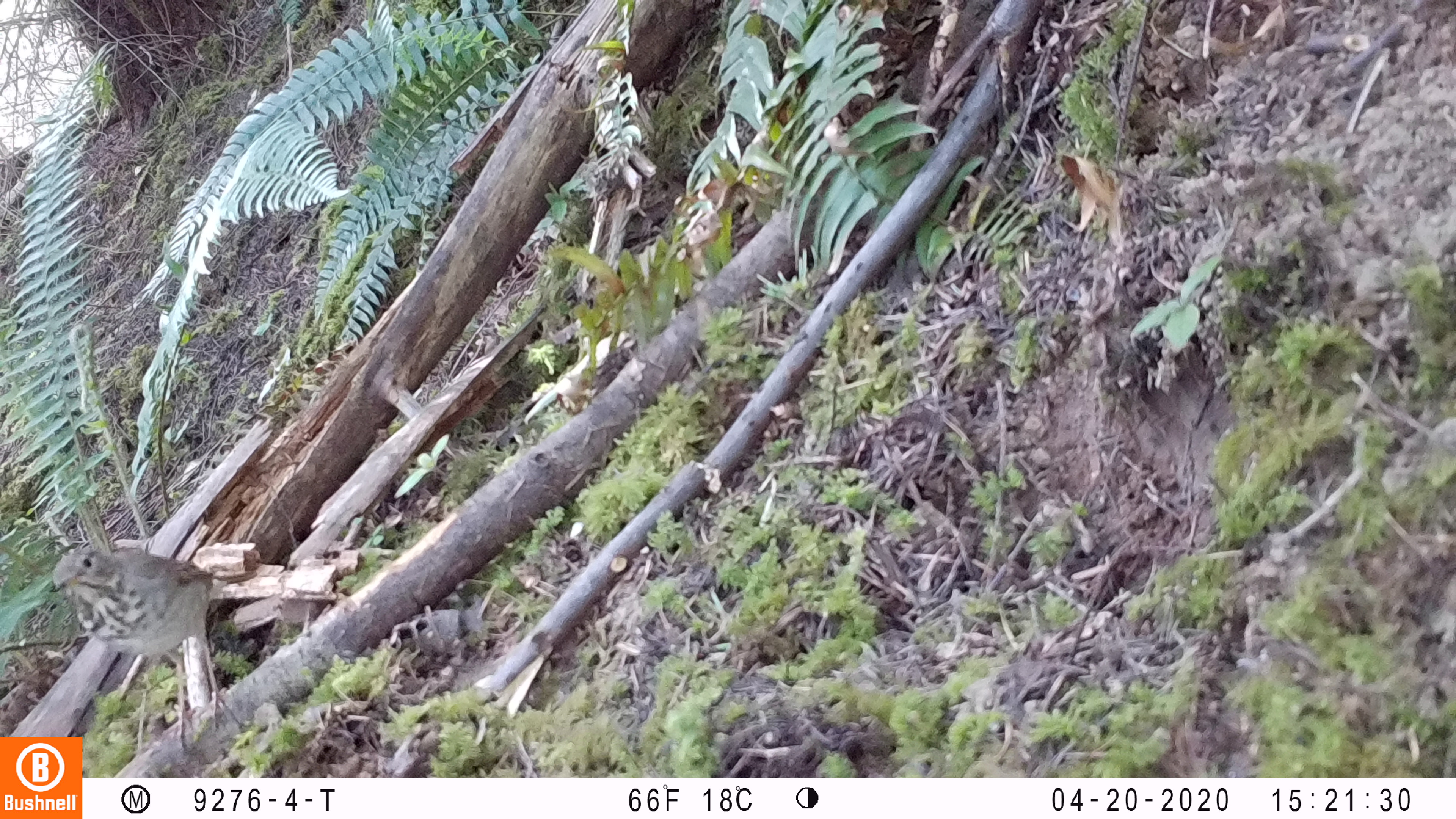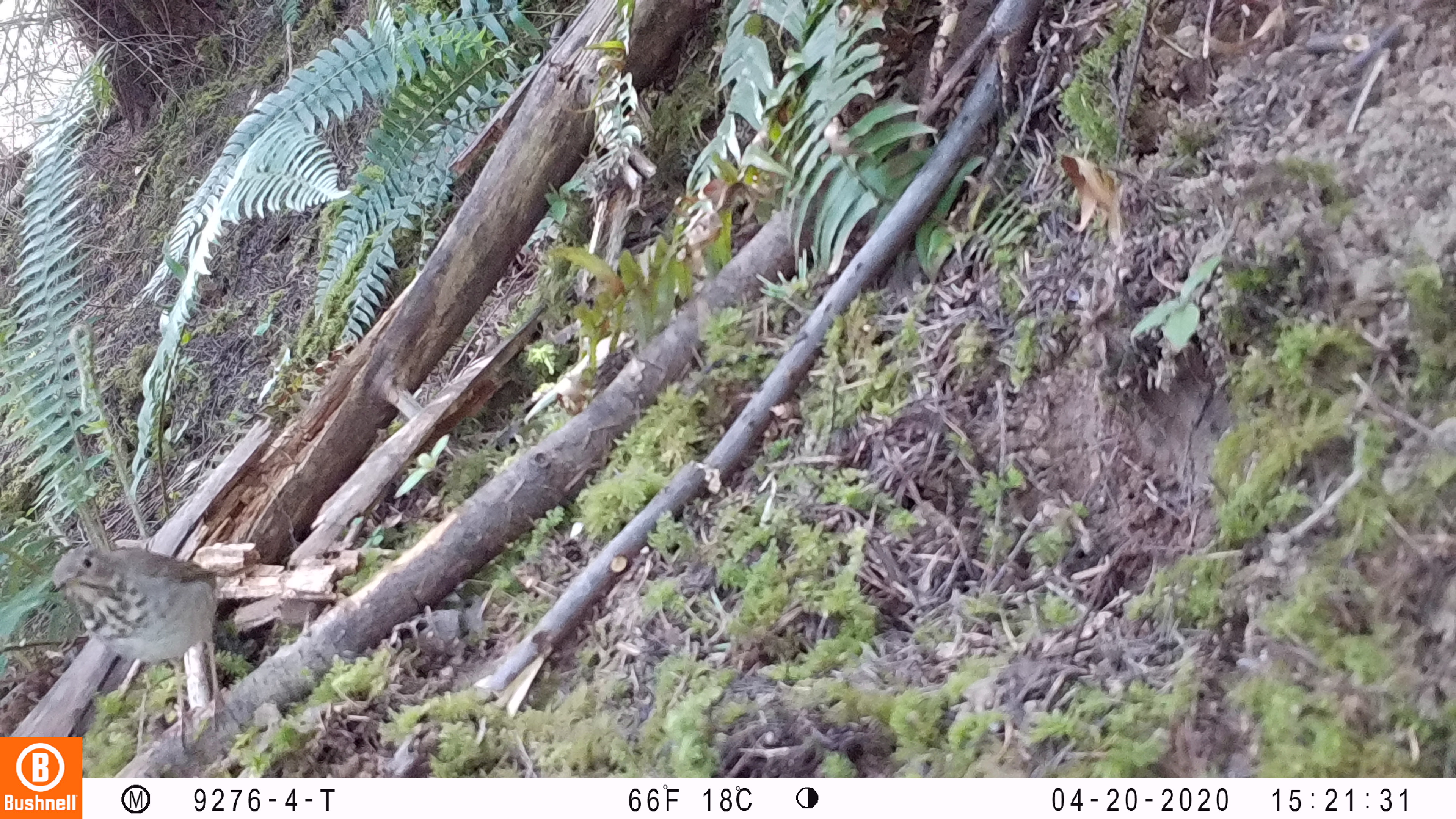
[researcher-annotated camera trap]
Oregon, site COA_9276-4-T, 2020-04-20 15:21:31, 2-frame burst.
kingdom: Animalia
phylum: Chordata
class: Aves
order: Passeriformes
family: Turdidae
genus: Catharus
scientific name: Catharus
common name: brown thrushes and nightingale-thrushes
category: catharus species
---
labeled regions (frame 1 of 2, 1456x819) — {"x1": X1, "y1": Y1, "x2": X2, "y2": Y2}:
catharus species: {"x1": 33, "y1": 544, "x2": 265, "y2": 731}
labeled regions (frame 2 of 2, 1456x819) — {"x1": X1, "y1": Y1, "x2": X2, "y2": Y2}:
catharus species: {"x1": 36, "y1": 538, "x2": 275, "y2": 734}